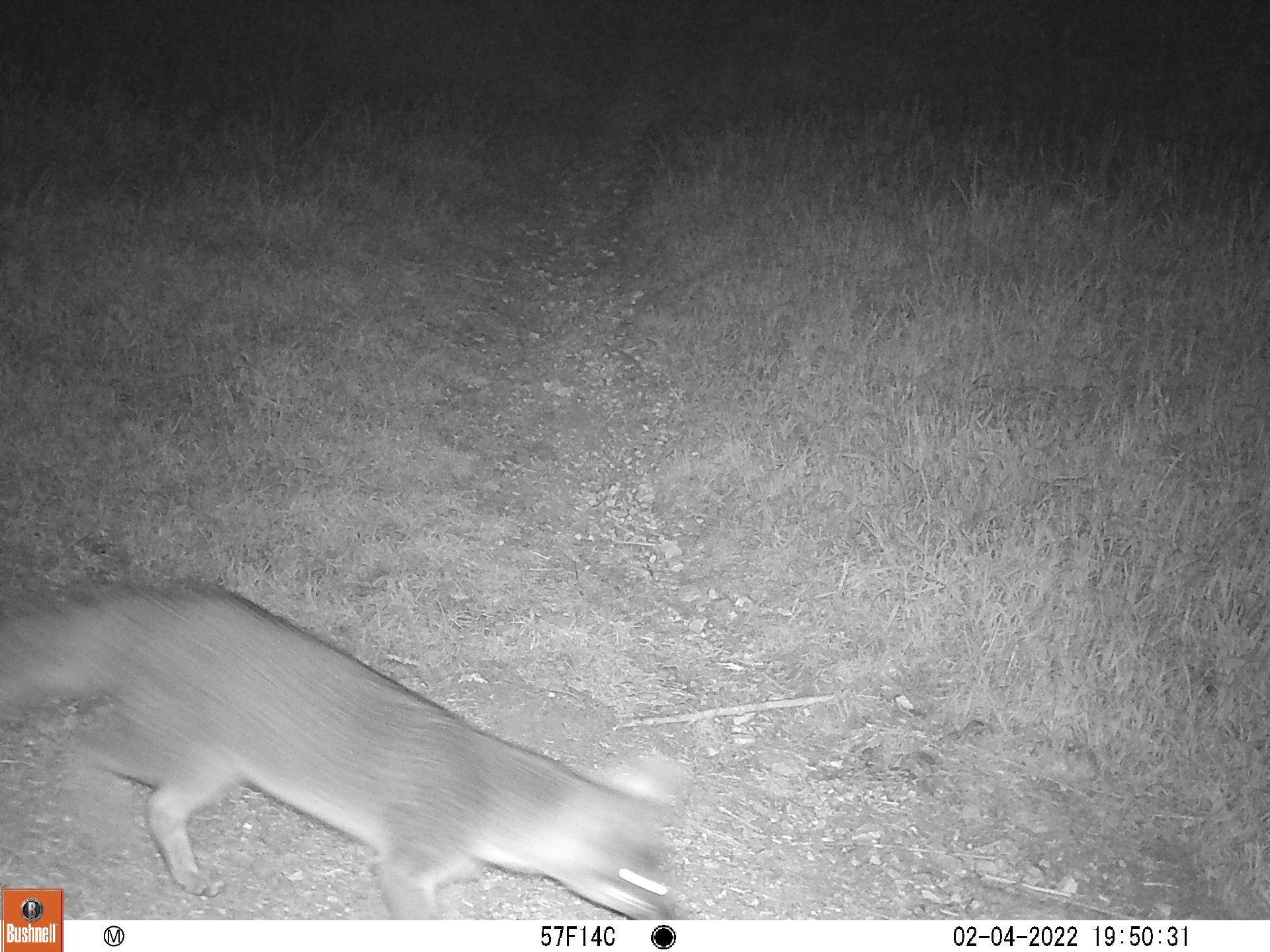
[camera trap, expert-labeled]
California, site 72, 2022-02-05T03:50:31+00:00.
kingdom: Animalia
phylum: Chordata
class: Mammalia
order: Carnivora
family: Canidae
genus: Urocyon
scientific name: Urocyon cinereoargenteus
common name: gray fox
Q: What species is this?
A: Gray fox (Urocyon cinereoargenteus).